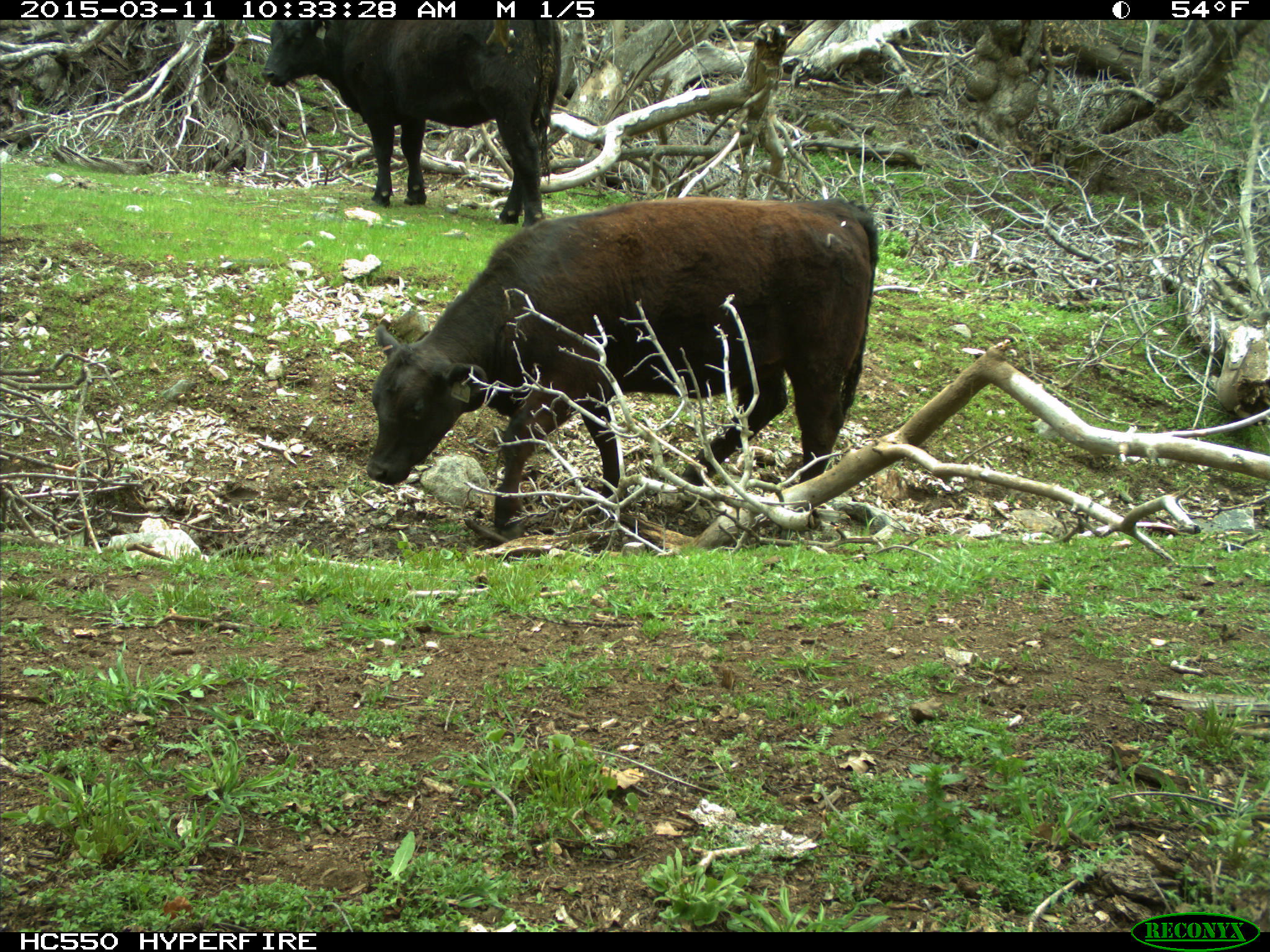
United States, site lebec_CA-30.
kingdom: Animalia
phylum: Chordata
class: Mammalia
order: Artiodactyla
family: Bovidae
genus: Bos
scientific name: Bos taurus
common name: domestic cow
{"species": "Bos taurus (domestic cow)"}